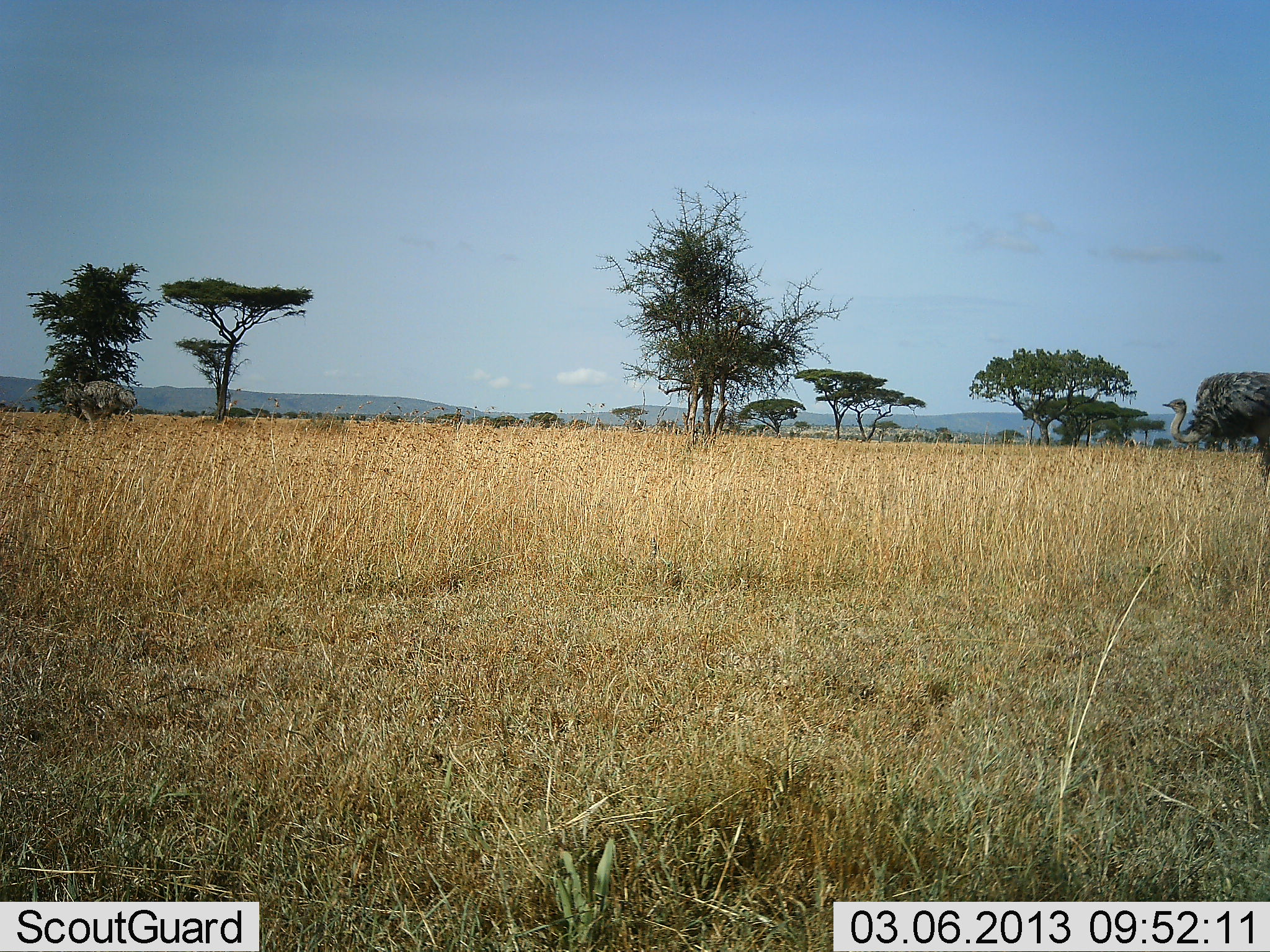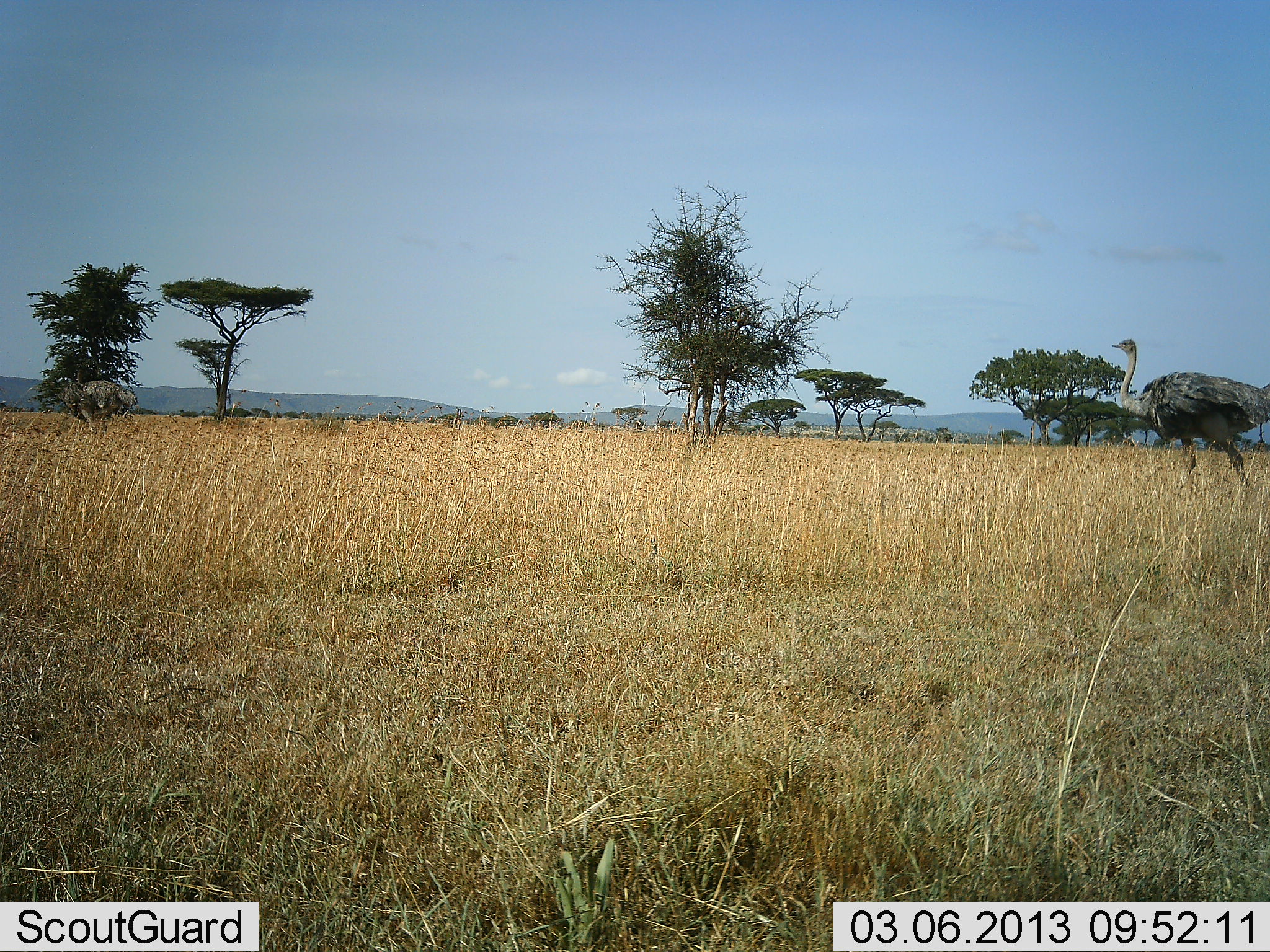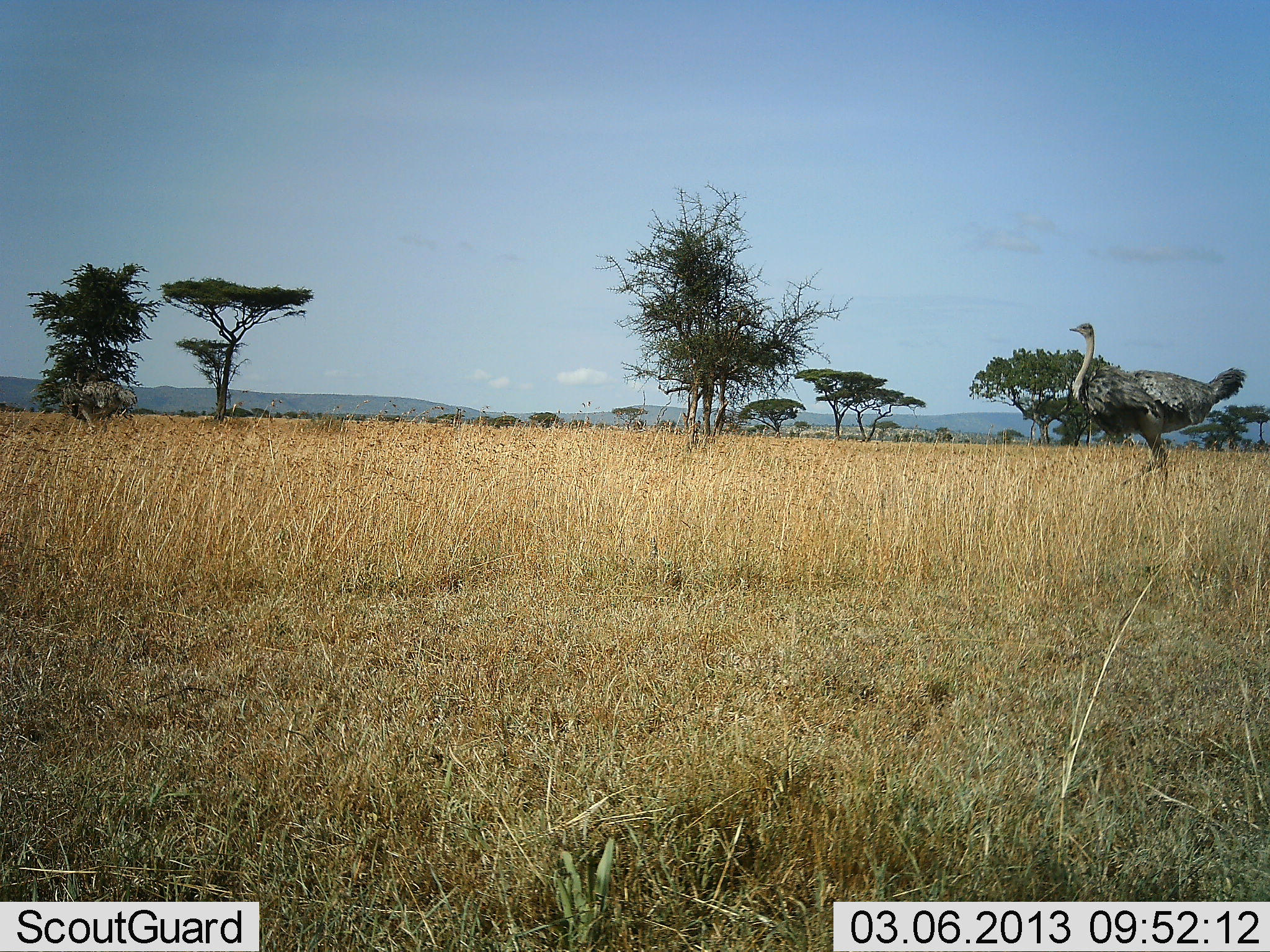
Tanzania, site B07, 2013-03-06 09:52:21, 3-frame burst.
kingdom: Animalia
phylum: Chordata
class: Aves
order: Struthioniformes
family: Struthionidae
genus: Struthio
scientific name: Struthio camelus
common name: ostrich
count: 1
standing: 20%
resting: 0%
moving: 96%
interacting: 0%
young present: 0%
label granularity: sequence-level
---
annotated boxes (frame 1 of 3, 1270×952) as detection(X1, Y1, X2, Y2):
animal: detection(1162, 371, 1269, 495); detection(65, 379, 137, 432)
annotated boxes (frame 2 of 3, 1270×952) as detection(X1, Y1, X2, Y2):
animal: detection(1110, 339, 1269, 490); detection(58, 368, 138, 443)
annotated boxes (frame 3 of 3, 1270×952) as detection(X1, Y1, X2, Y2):
animal: detection(1069, 321, 1246, 500); detection(63, 369, 138, 430)